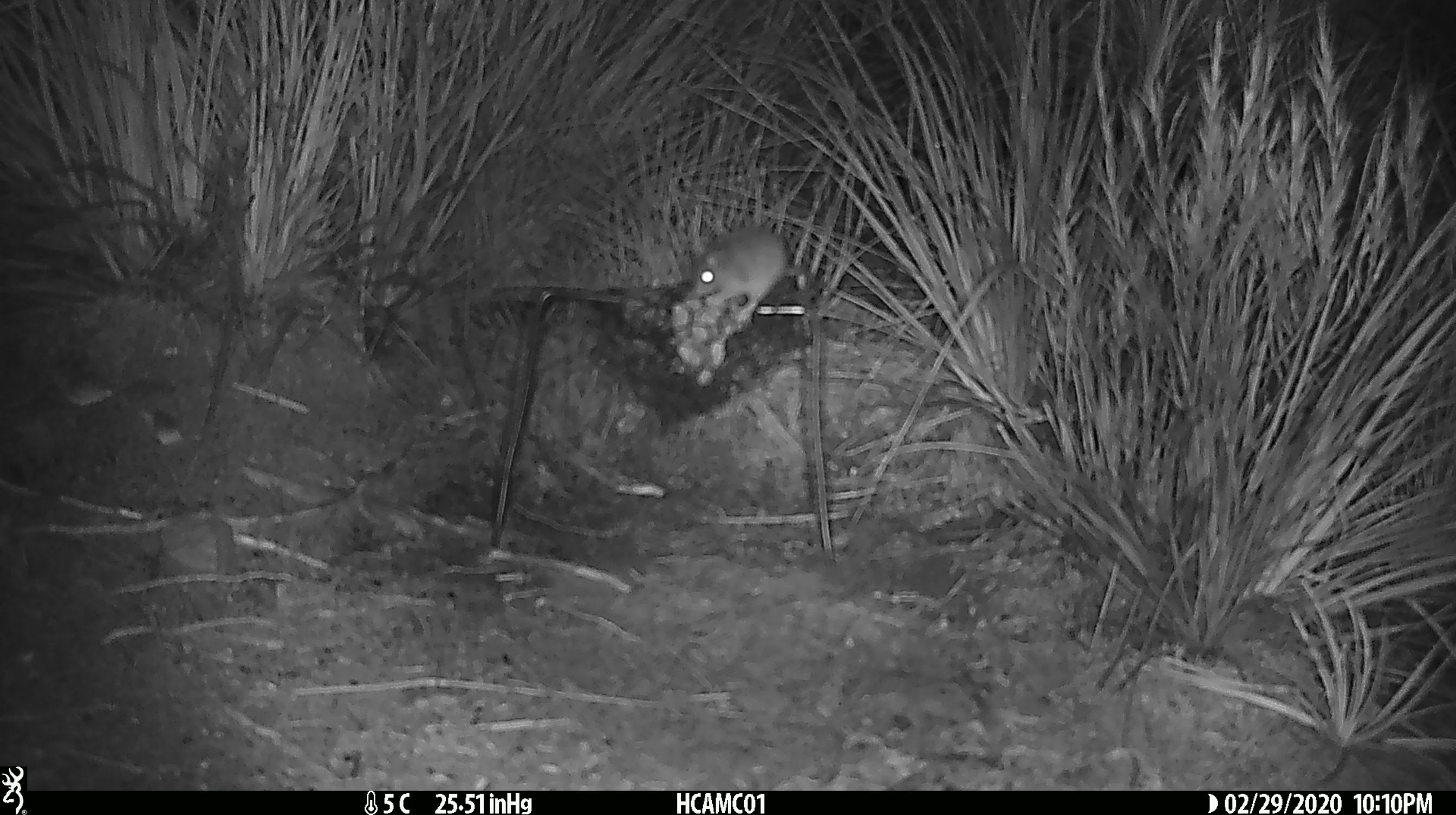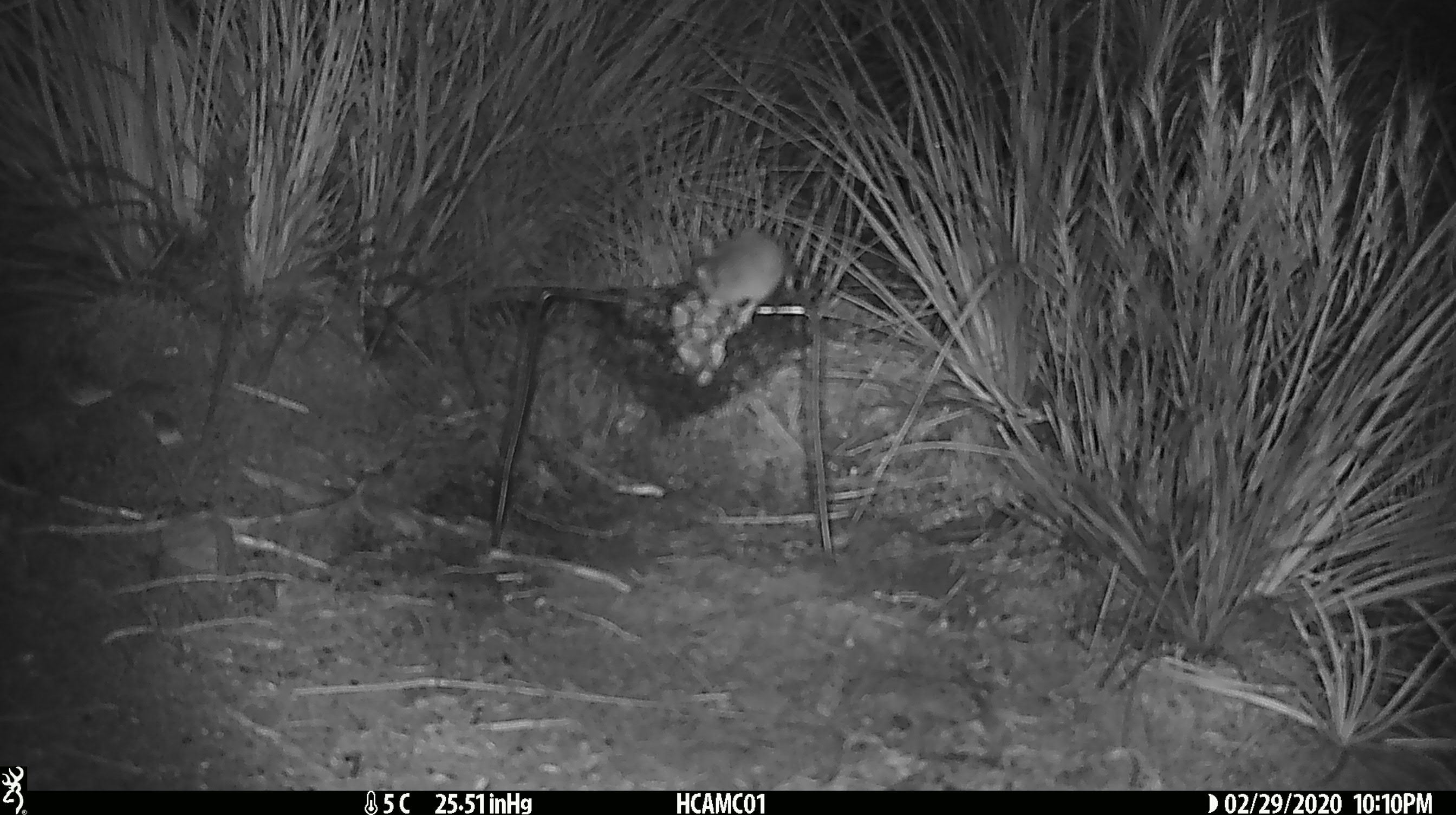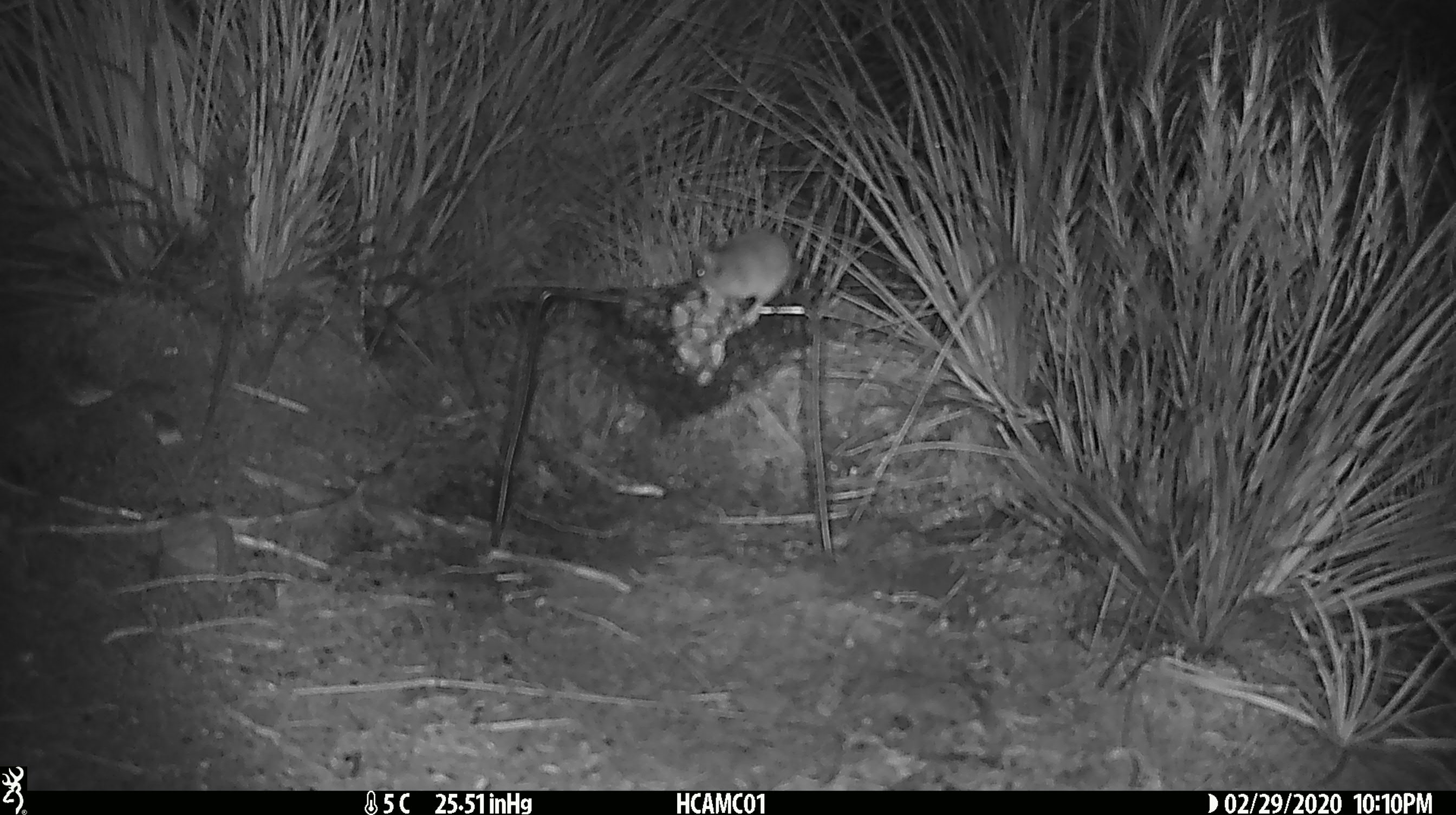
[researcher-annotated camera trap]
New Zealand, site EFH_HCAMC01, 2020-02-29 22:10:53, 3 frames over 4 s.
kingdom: Animalia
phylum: Chordata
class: Mammalia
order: Rodentia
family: Muridae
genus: Mus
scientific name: Mus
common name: mouse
Mouse (Mus).